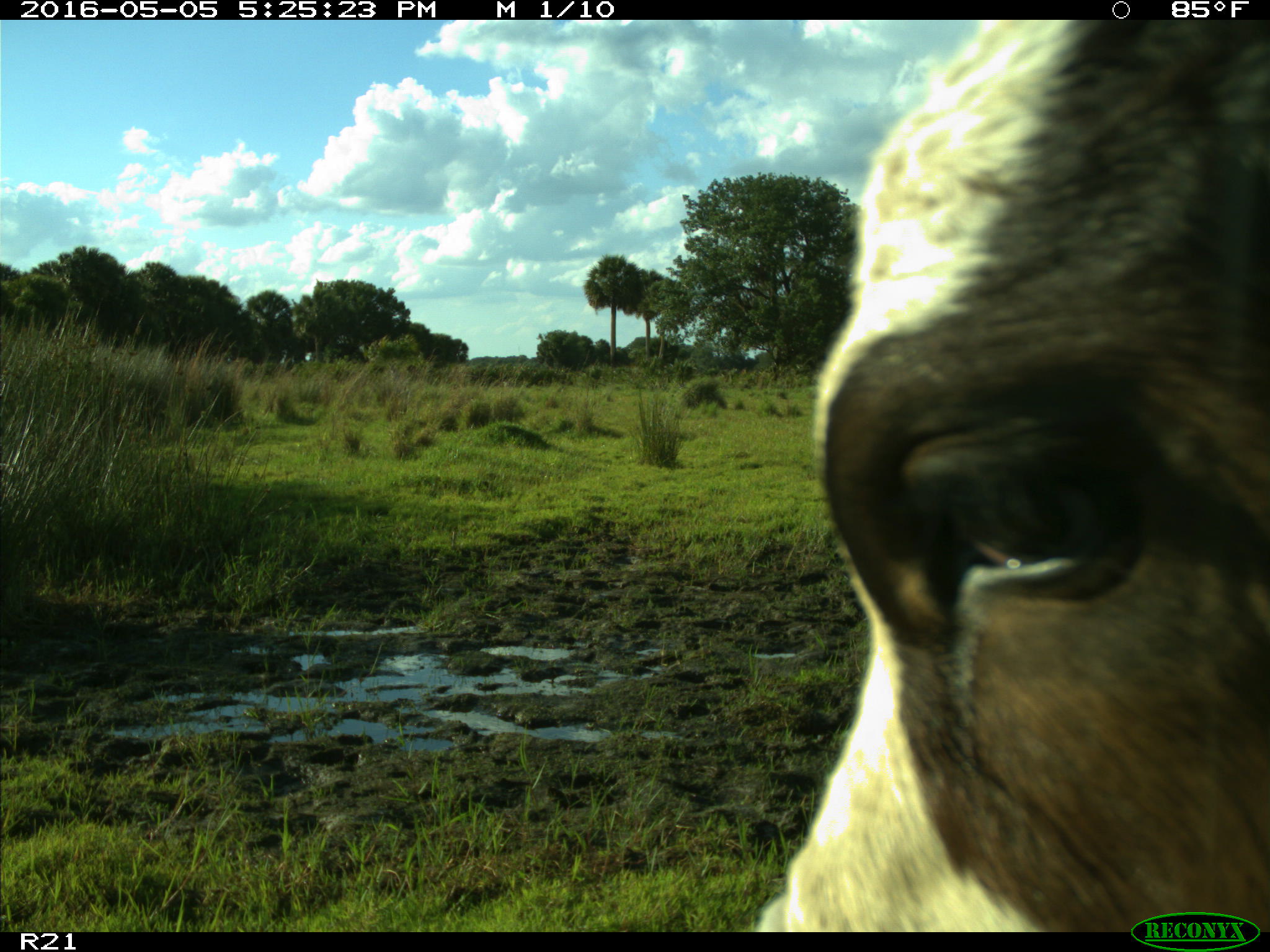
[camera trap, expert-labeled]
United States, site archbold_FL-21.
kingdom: Animalia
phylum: Chordata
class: Mammalia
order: Artiodactyla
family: Bovidae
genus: Bos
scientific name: Bos taurus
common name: domestic cow